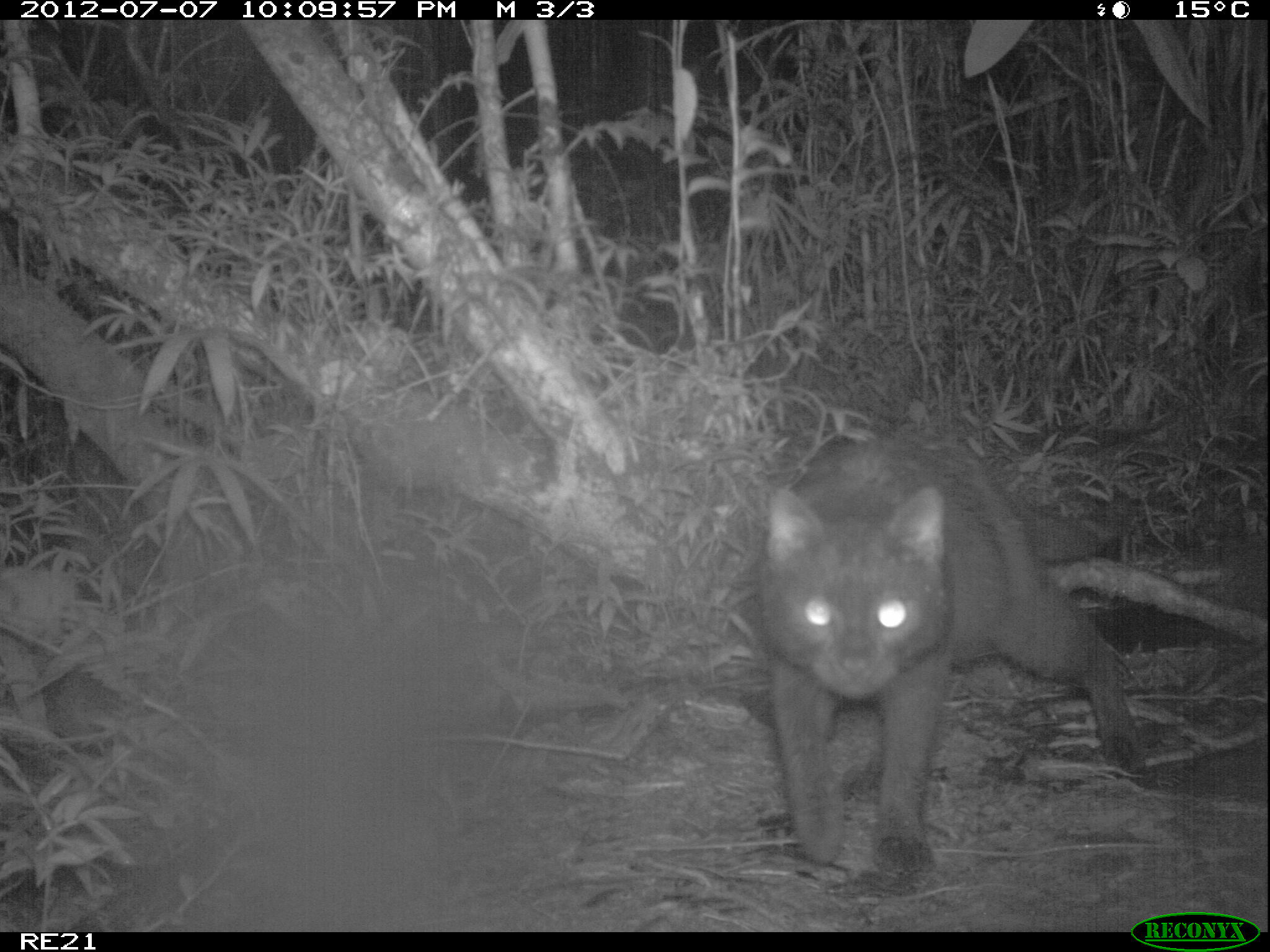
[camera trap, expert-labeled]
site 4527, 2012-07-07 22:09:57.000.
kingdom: Animalia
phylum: Chordata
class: Mammalia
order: Carnivora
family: Felidae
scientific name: Felidae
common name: felids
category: felis sp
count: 1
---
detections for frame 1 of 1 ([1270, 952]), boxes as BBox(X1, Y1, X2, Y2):
felis sp: BBox(757, 430, 1141, 875)